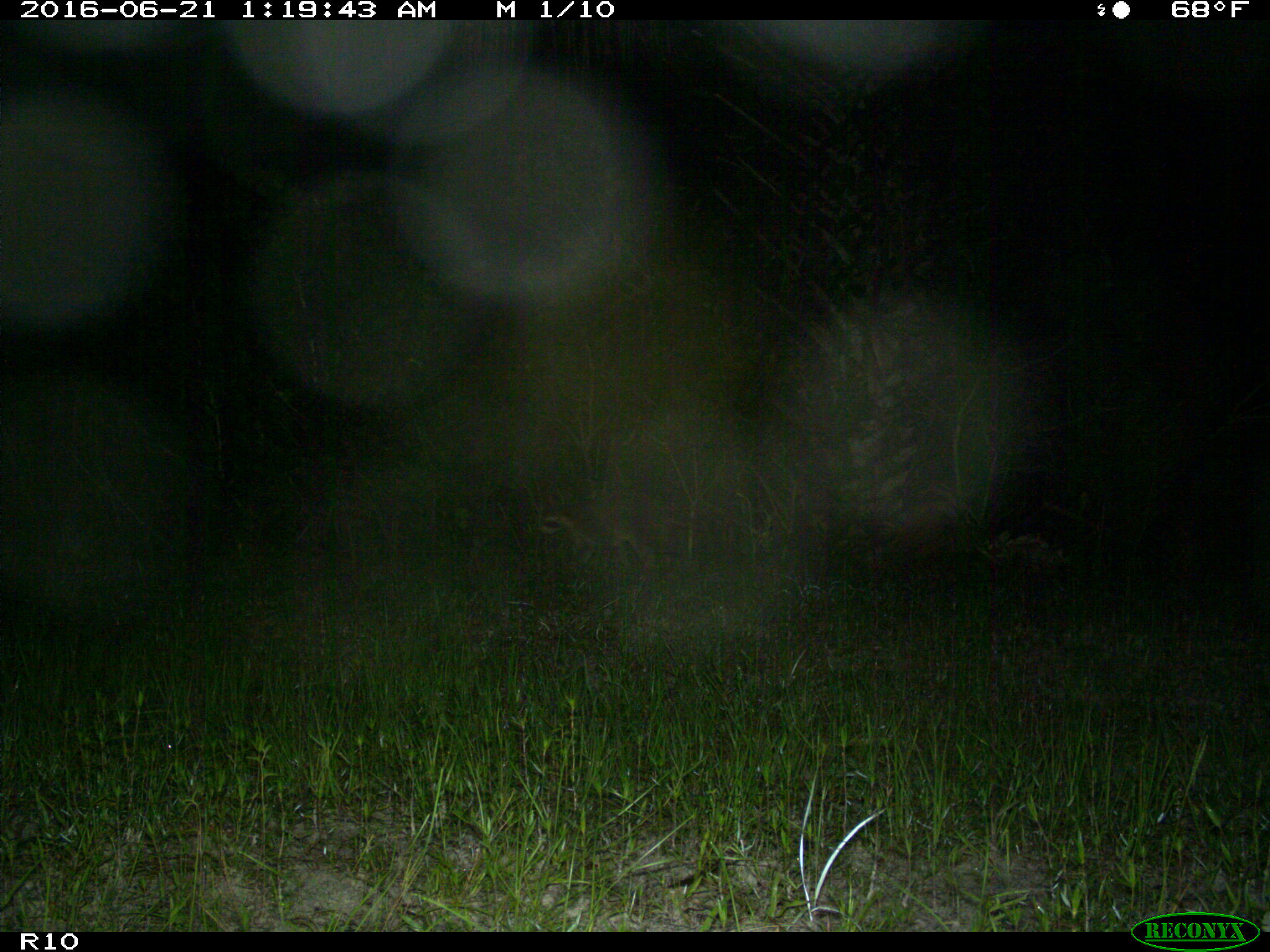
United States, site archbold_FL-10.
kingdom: Animalia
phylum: Chordata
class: Mammalia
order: Carnivora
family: Procyonidae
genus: Procyon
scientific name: Procyon lotor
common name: common raccoon